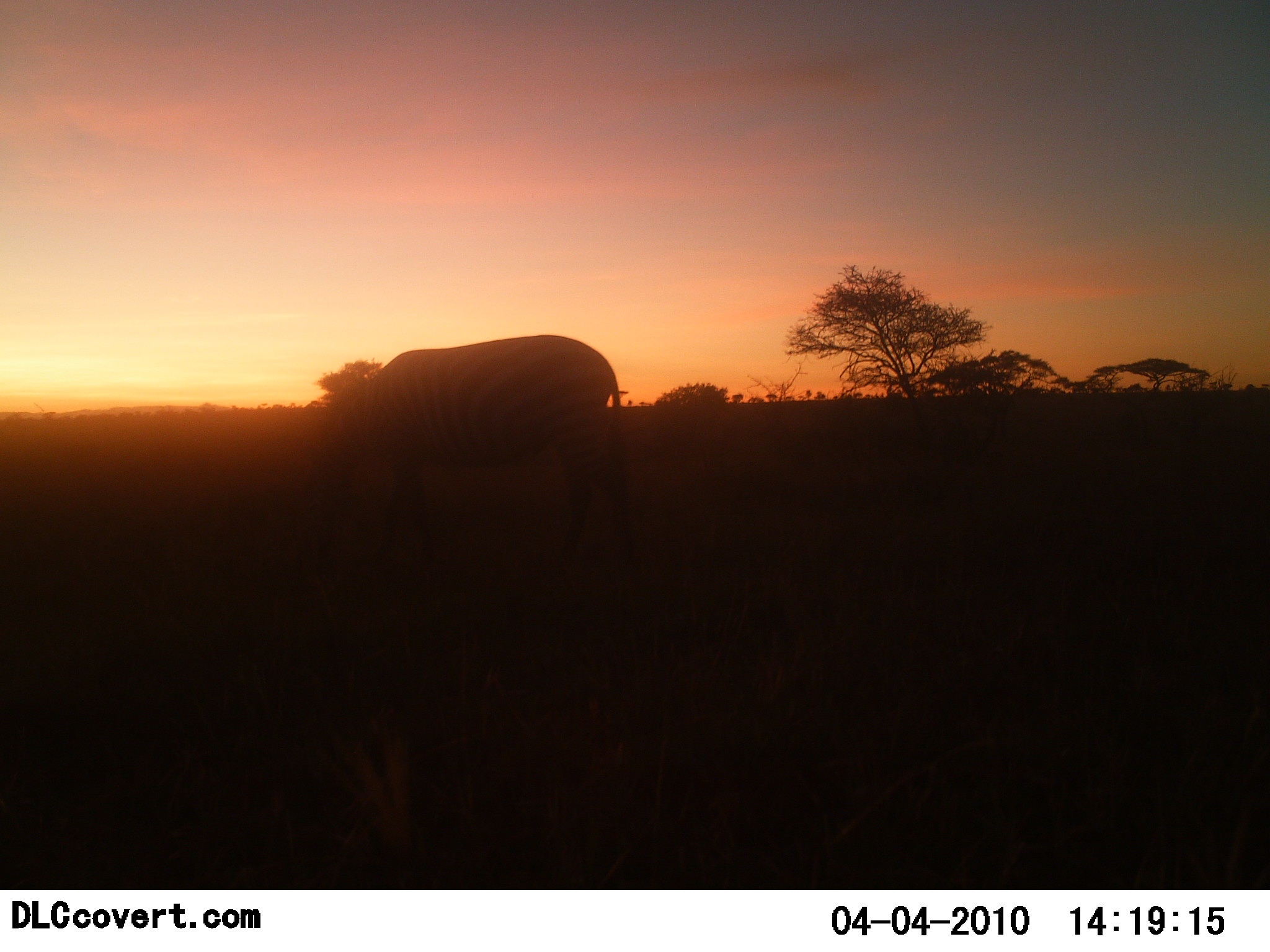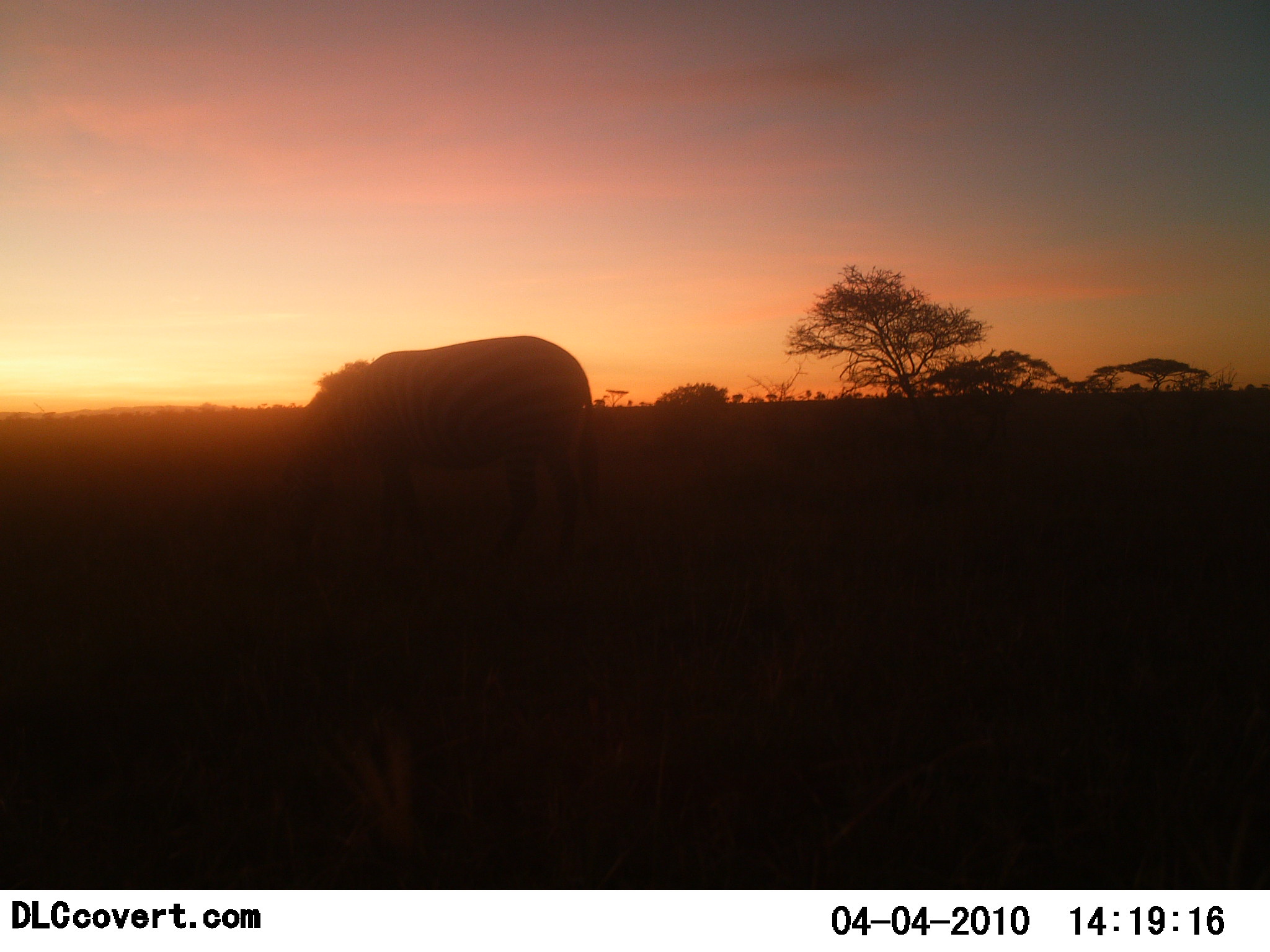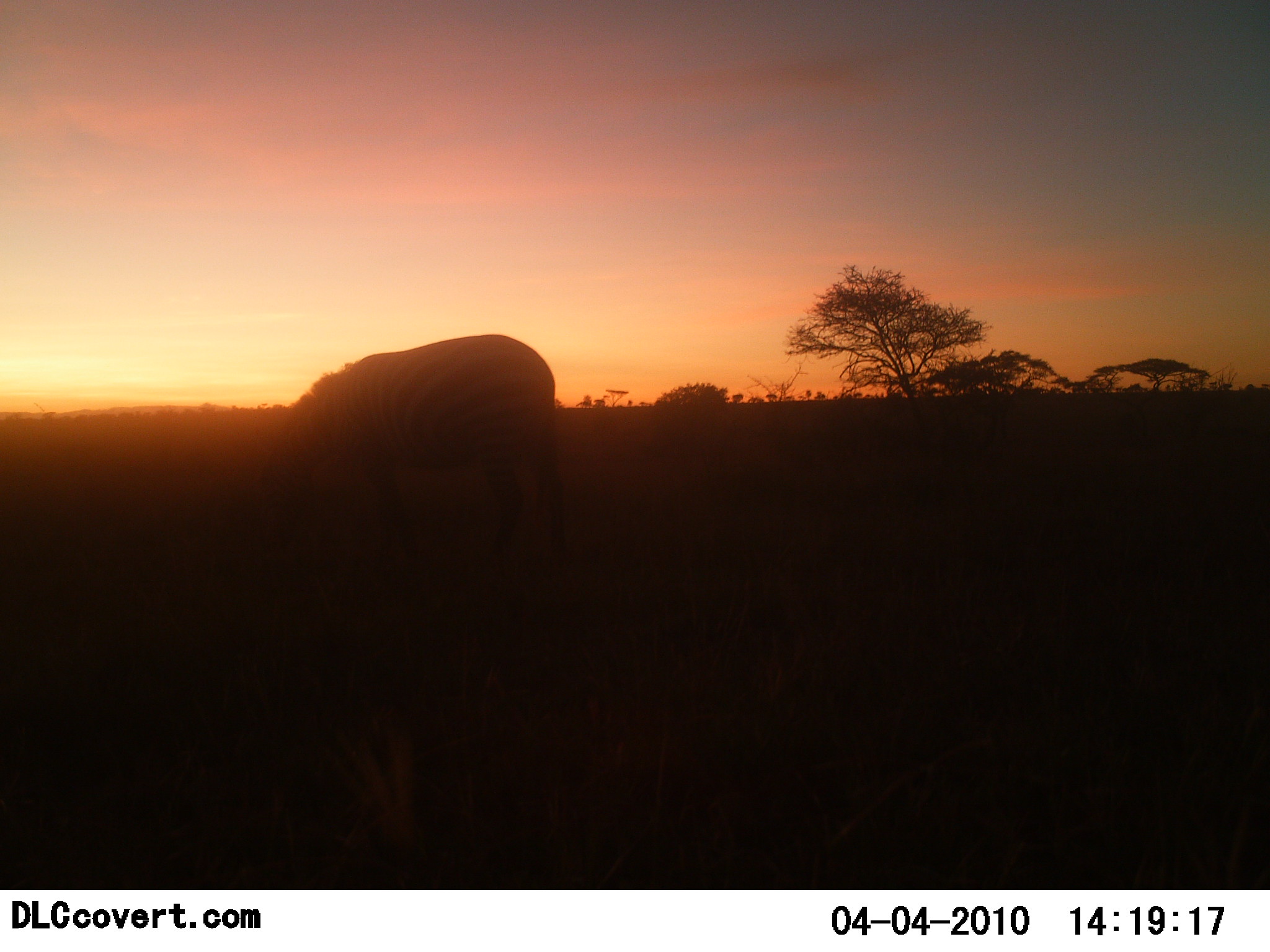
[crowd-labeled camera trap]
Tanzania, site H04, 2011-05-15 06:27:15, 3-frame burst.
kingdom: Animalia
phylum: Chordata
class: Mammalia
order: Perissodactyla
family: Equidae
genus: Equus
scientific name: Equus quagga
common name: plains zebra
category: zebra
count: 1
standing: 30%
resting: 0%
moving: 0%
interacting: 0%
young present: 0%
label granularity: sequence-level